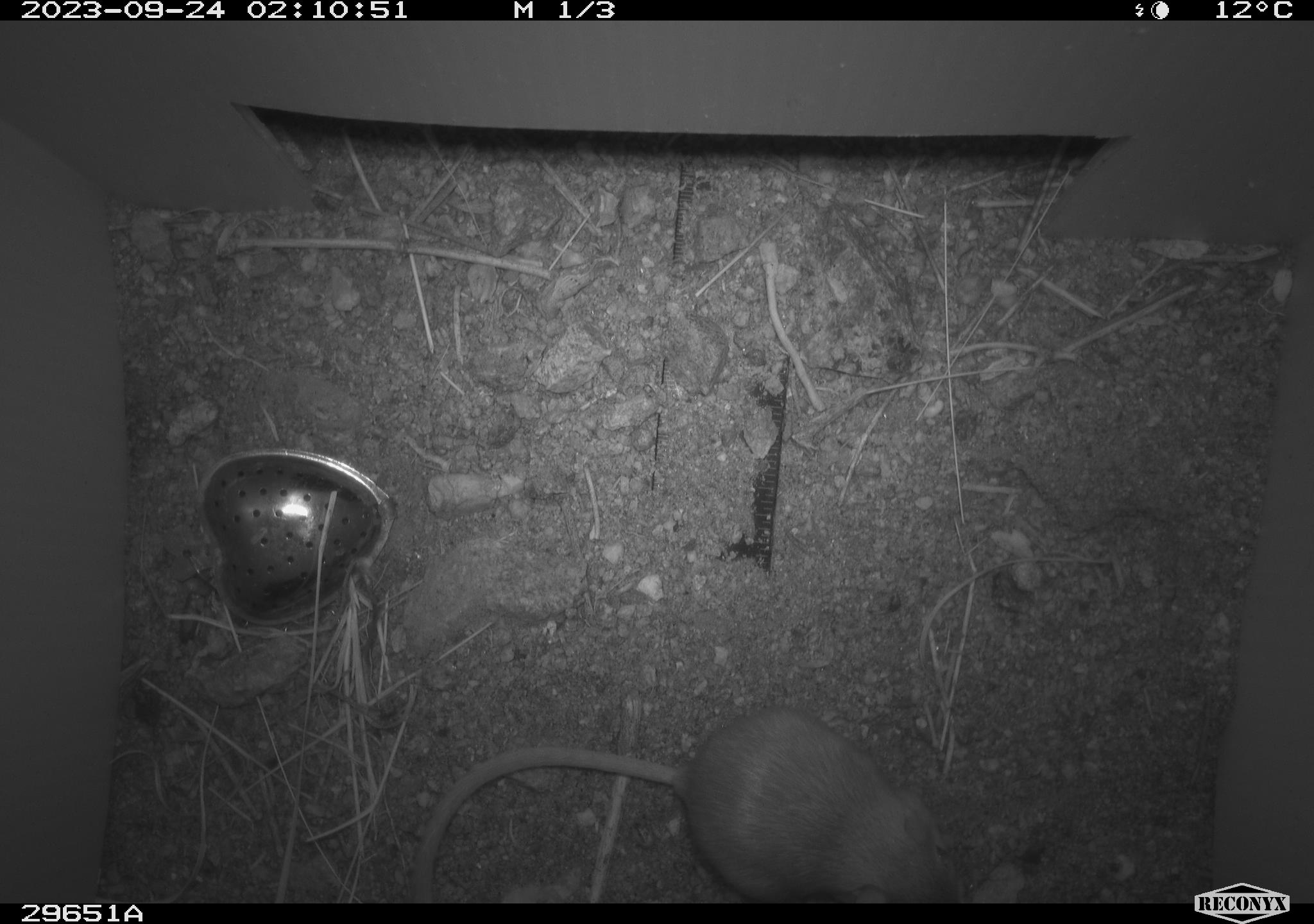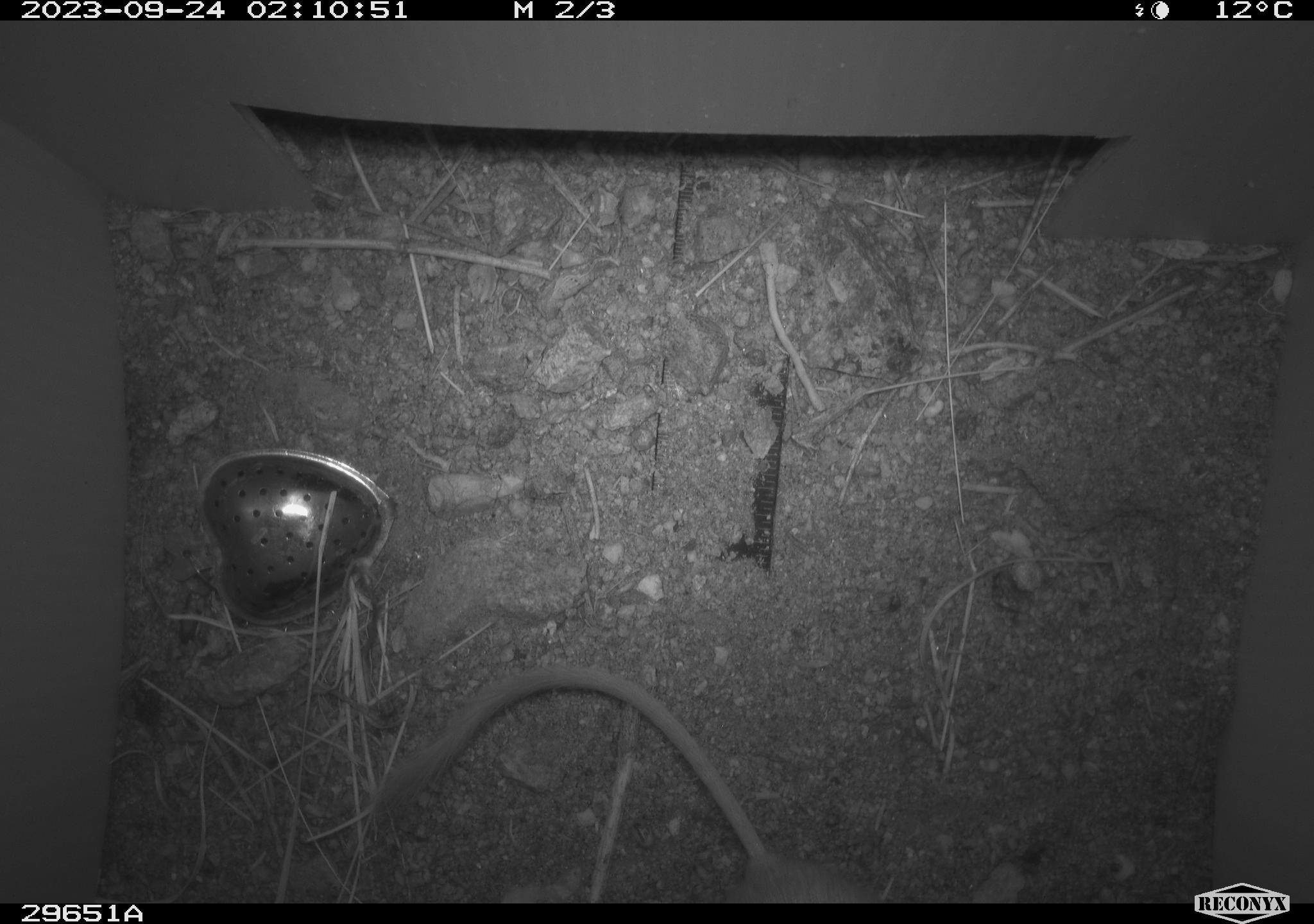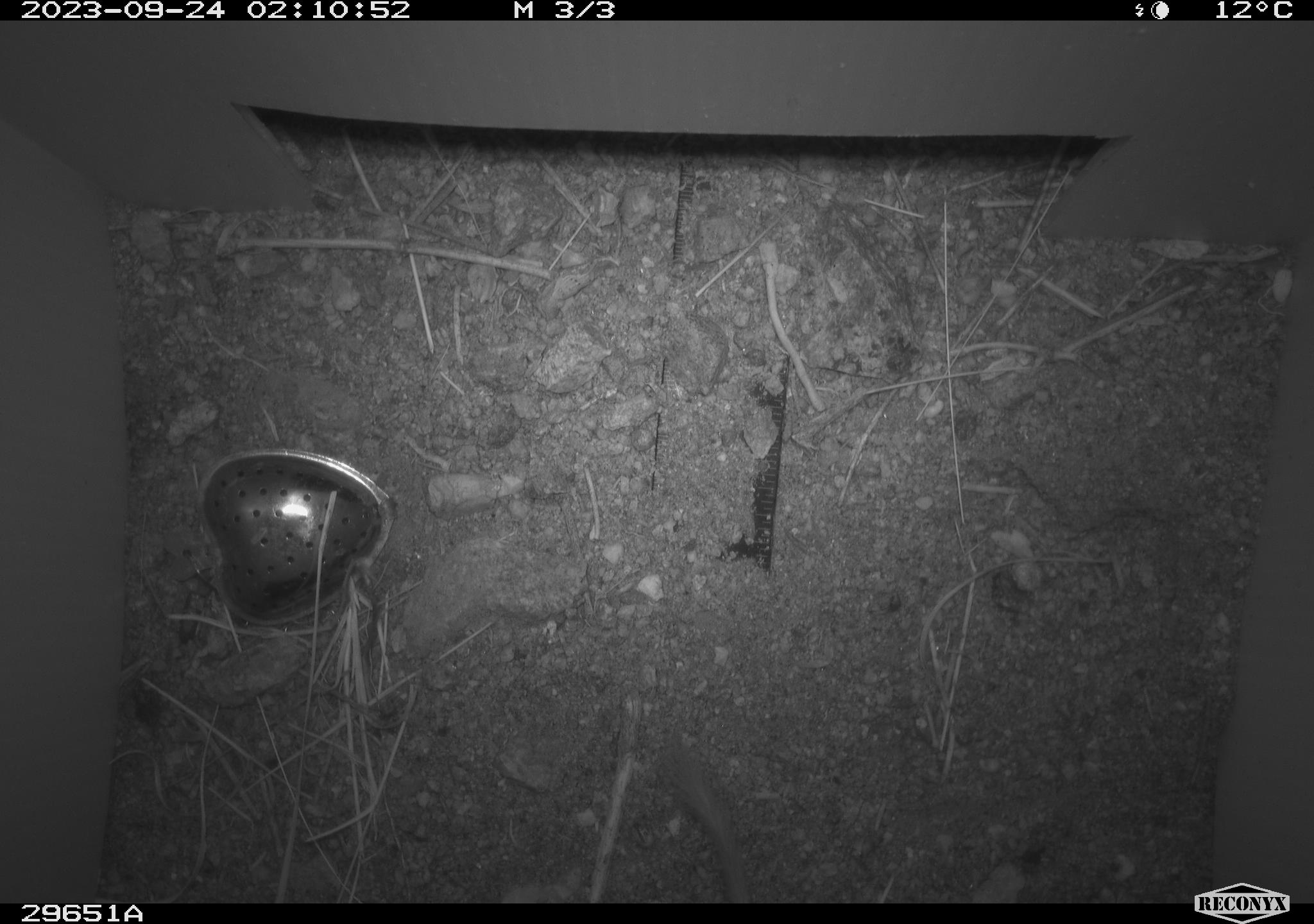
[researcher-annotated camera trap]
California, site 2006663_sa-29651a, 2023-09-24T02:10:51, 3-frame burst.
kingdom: Animalia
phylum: Chordata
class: Mammalia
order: Rodentia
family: Heteromyidae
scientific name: Heteromyidae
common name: kangaroo rats and pocket mice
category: heteromyidae family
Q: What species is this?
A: Heteromyidae family (kangaroo rats and pocket mice) (Heteromyidae).